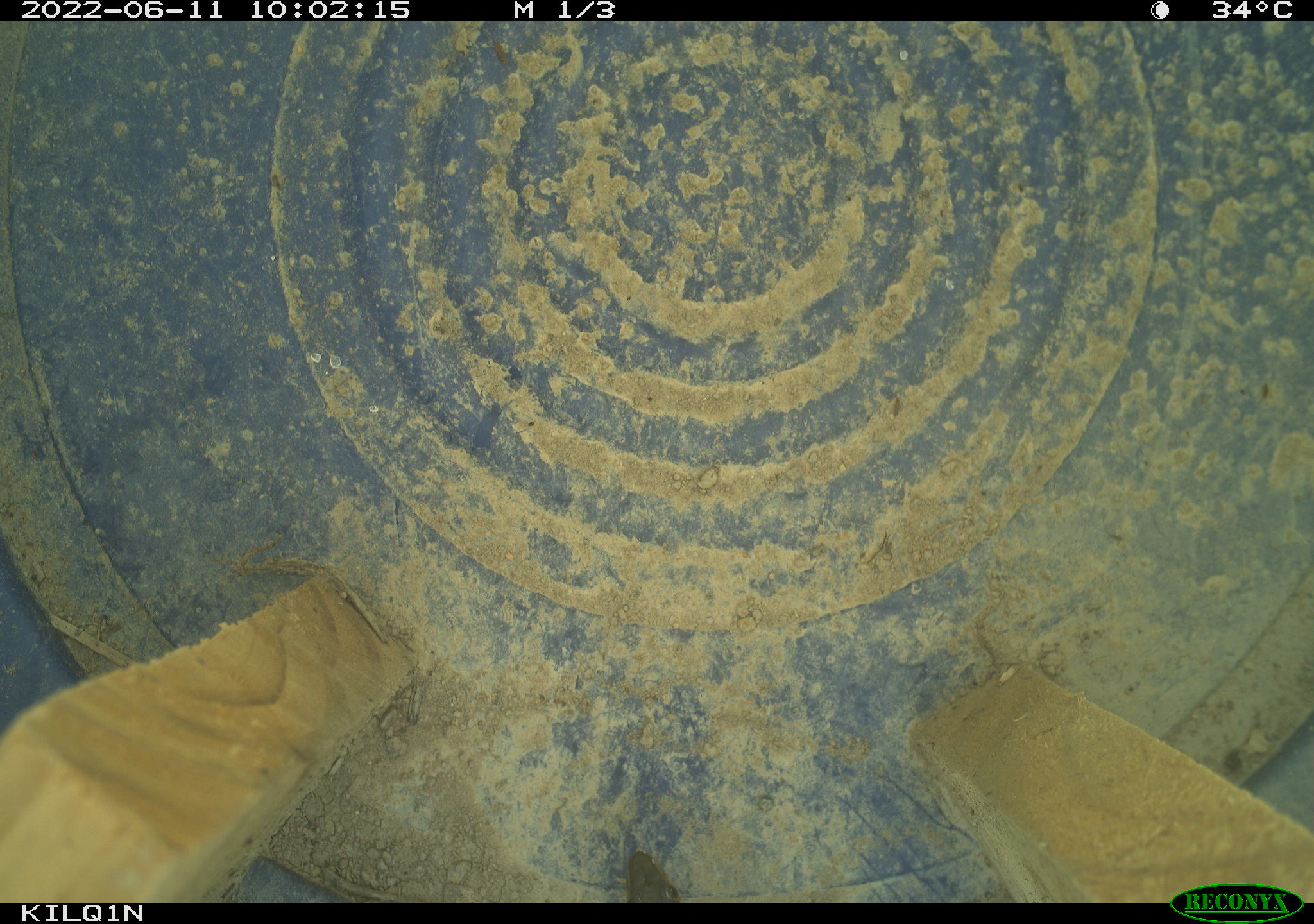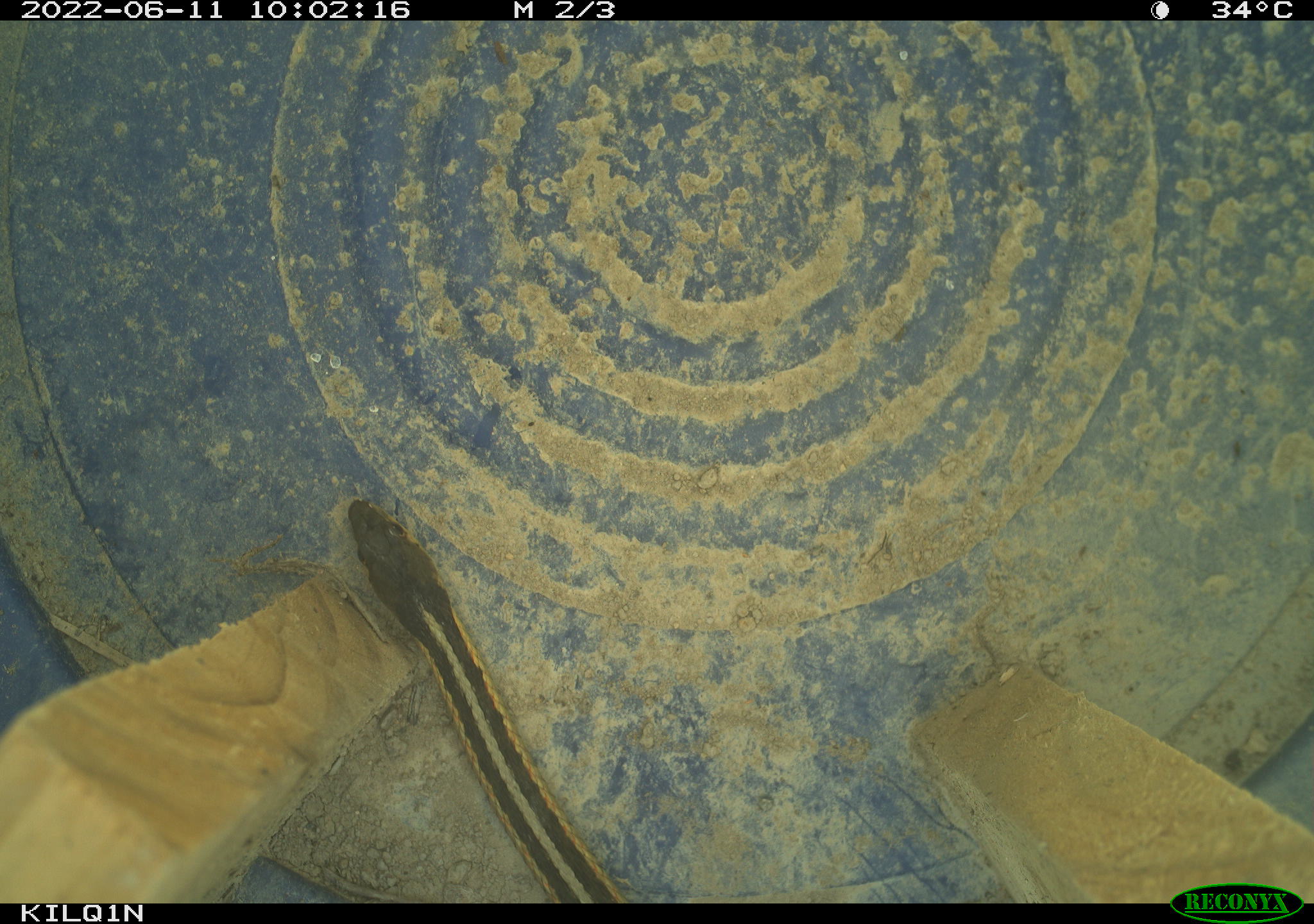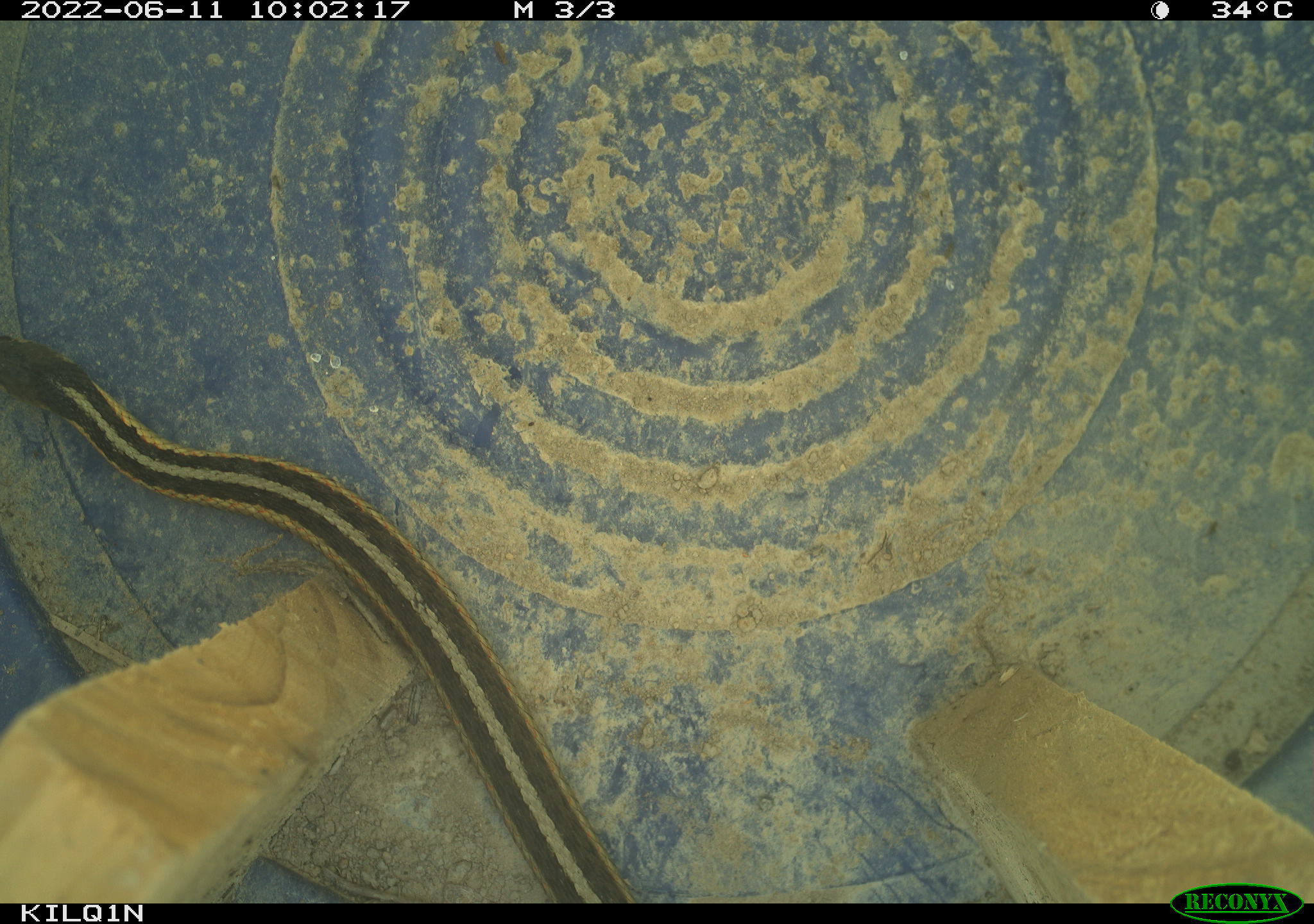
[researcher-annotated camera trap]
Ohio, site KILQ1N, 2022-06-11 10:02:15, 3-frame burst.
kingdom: Animalia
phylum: Chordata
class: Reptilia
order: Squamata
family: Colubridae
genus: Thamnophis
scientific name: Thamnophis sirtalis sirtalis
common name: eastern gartersnake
Eastern gartersnake (Thamnophis sirtalis sirtalis).